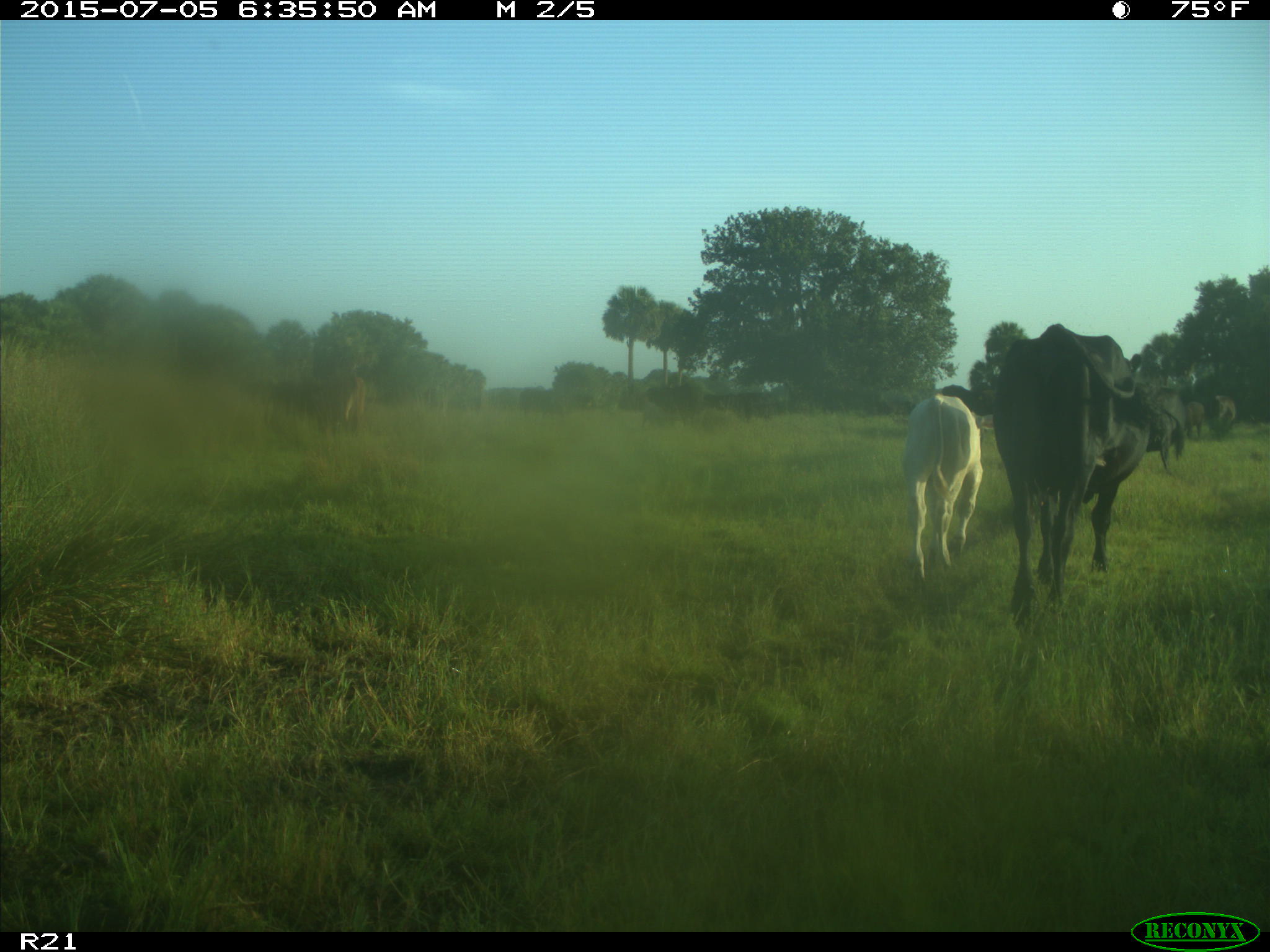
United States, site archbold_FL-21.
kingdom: Animalia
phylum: Chordata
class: Mammalia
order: Artiodactyla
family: Bovidae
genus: Bos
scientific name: Bos taurus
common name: domestic cow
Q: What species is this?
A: Bos taurus (domestic cow).